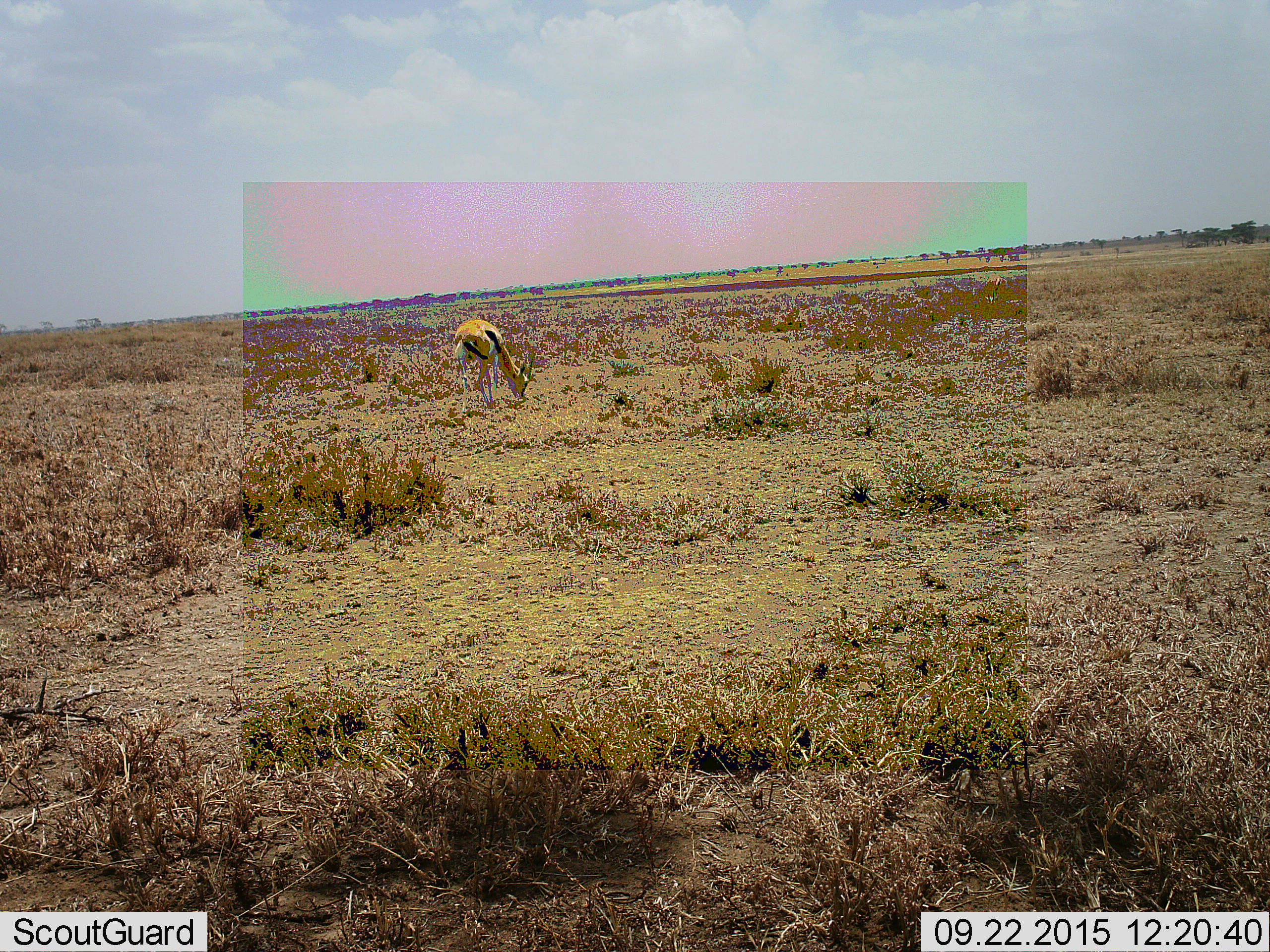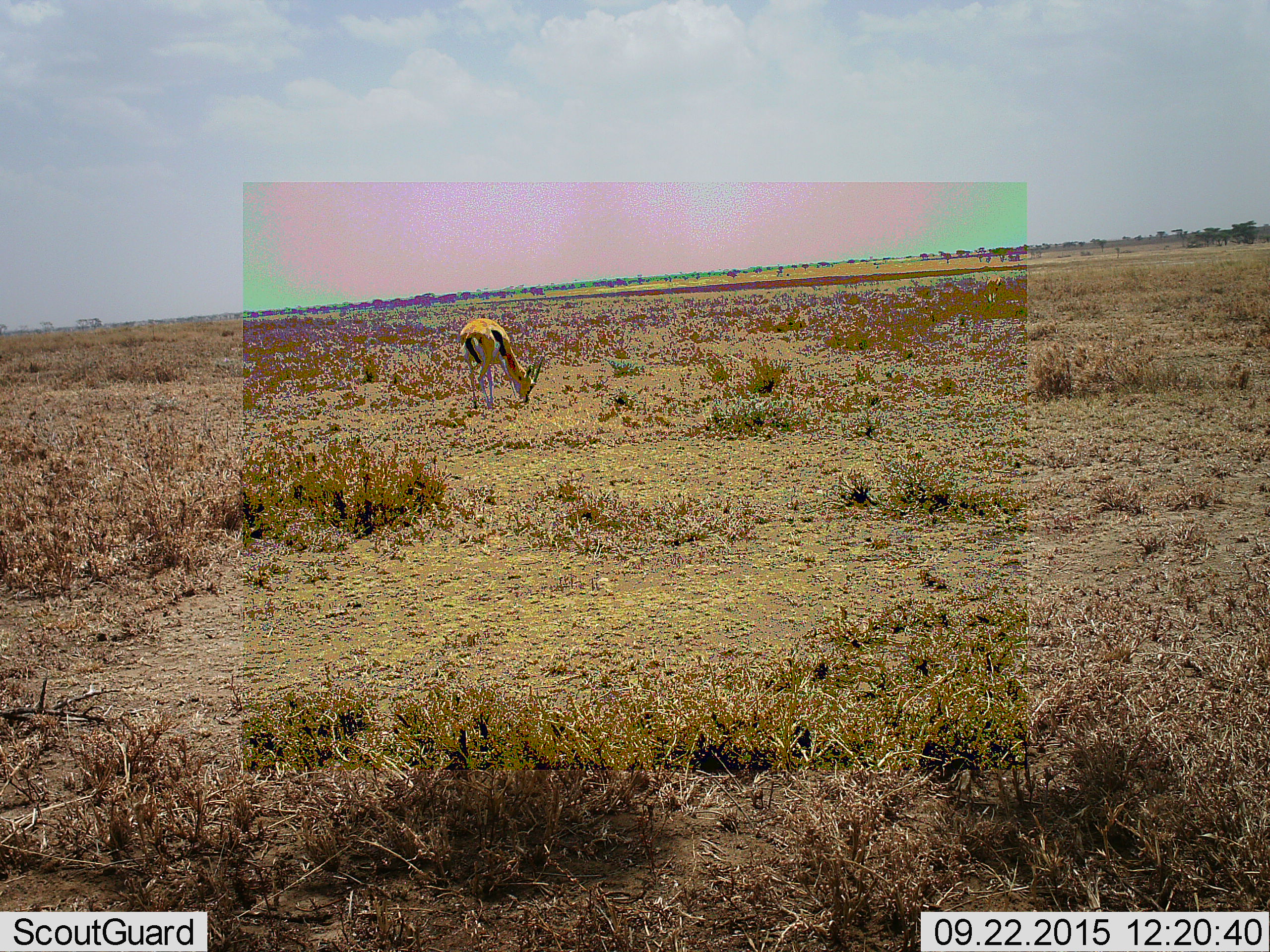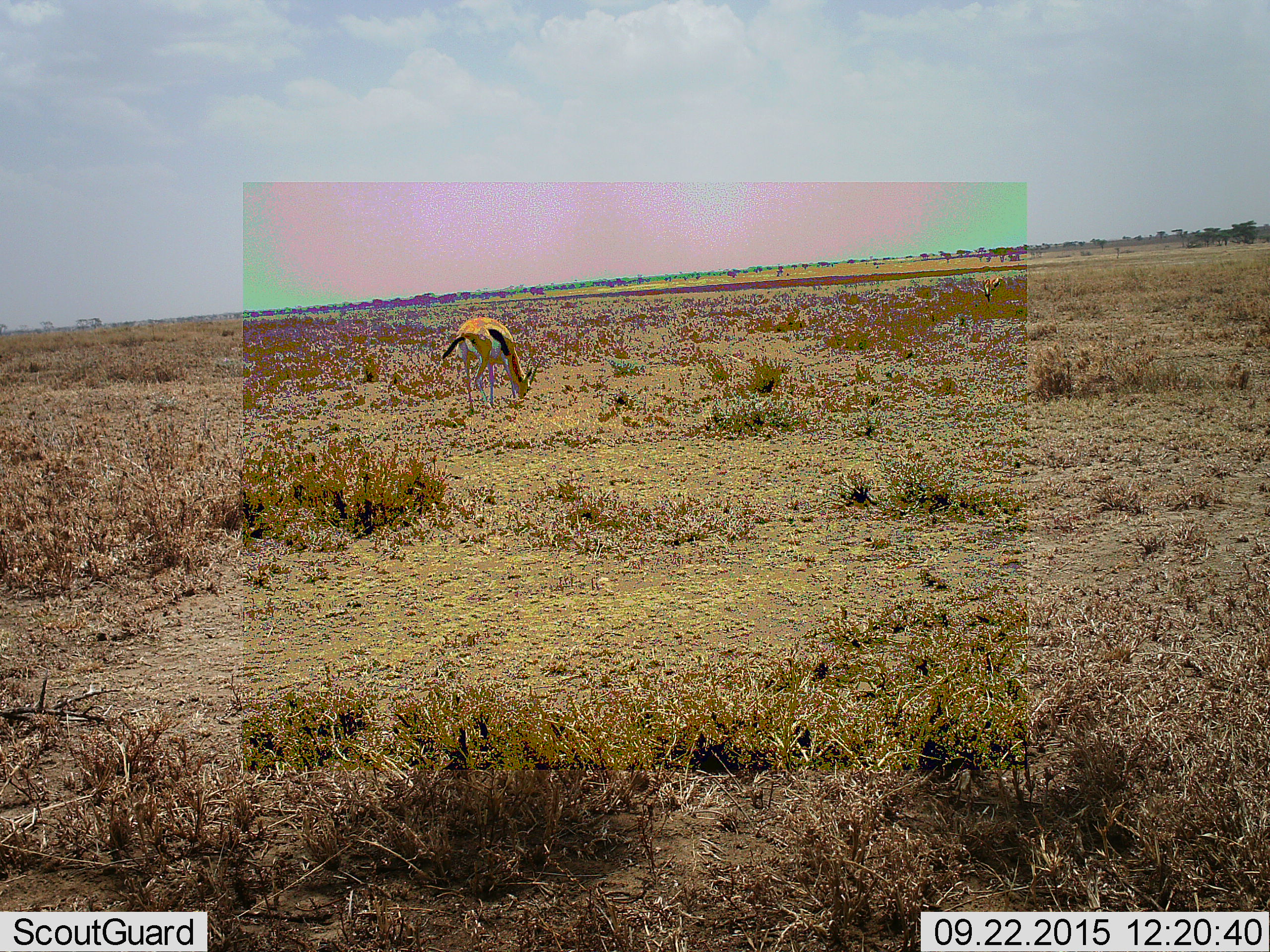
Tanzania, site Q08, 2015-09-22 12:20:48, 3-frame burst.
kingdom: Animalia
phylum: Chordata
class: Mammalia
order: Artiodactyla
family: Bovidae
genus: Eudorcas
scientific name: Eudorcas thomsonii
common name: thomson's gazelle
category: gazellethomsons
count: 1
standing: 44%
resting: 0%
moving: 11%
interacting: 0%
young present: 0%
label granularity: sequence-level